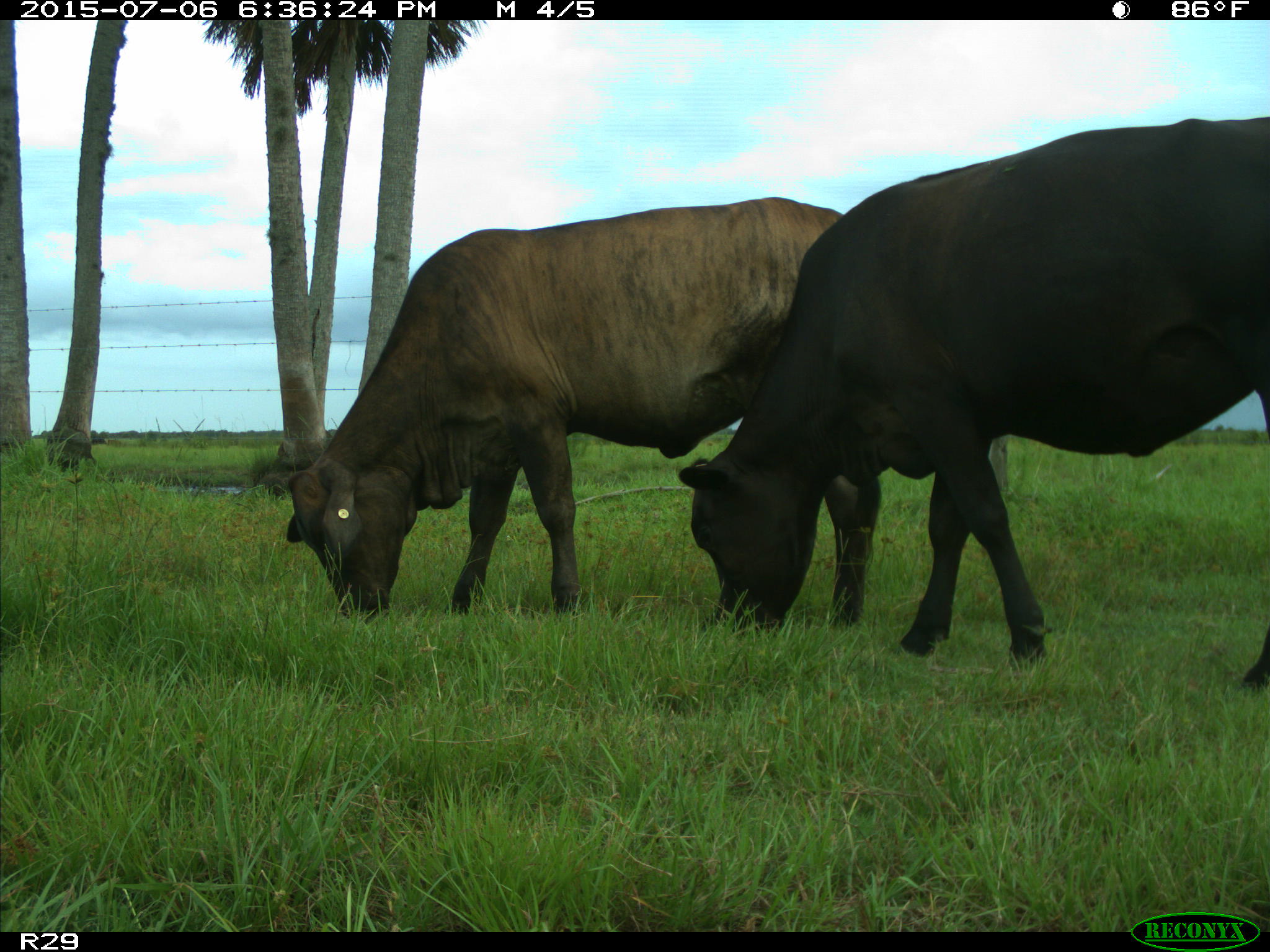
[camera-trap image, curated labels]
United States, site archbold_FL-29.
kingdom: Animalia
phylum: Chordata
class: Mammalia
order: Artiodactyla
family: Bovidae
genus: Bos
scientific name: Bos taurus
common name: domestic cow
Bos taurus (domestic cow).